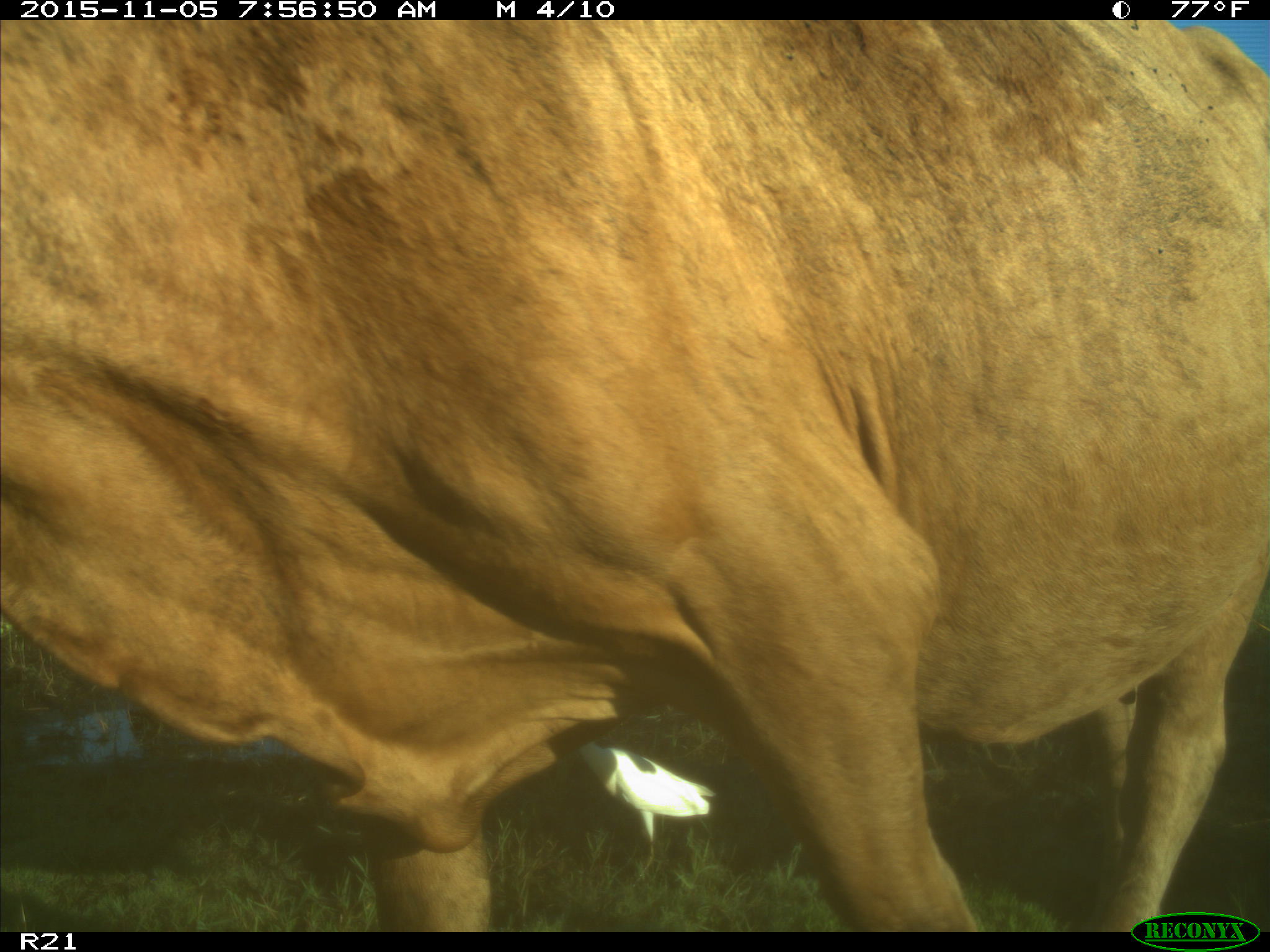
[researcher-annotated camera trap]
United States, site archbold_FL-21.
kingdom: Animalia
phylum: Chordata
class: Mammalia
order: Artiodactyla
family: Bovidae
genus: Bos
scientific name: Bos taurus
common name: domestic cow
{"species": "Bos taurus (domestic cow)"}